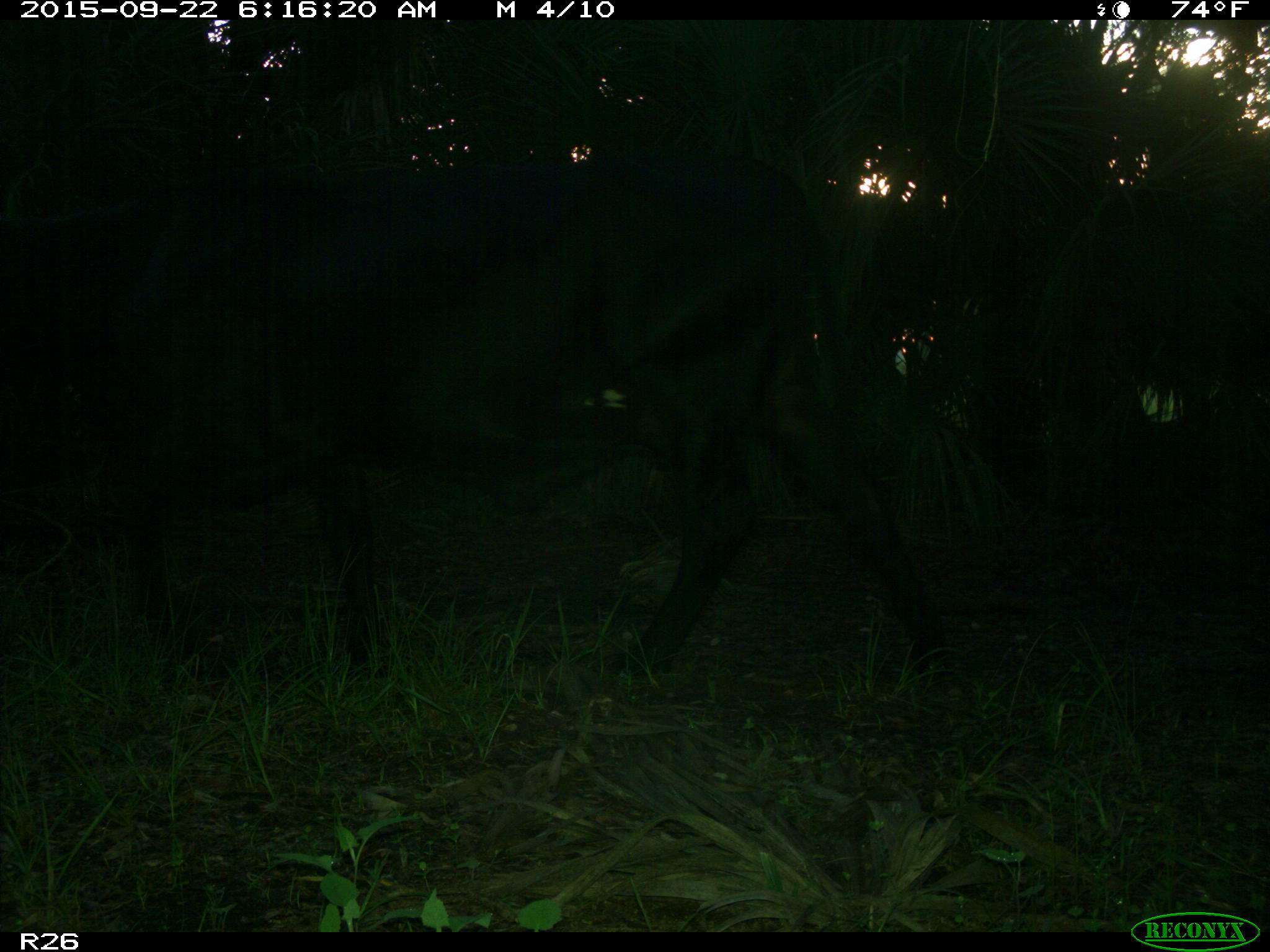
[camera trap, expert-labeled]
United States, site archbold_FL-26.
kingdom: Animalia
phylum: Chordata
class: Mammalia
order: Artiodactyla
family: Bovidae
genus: Bos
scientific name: Bos taurus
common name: domestic cow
Bos taurus (domestic cow).